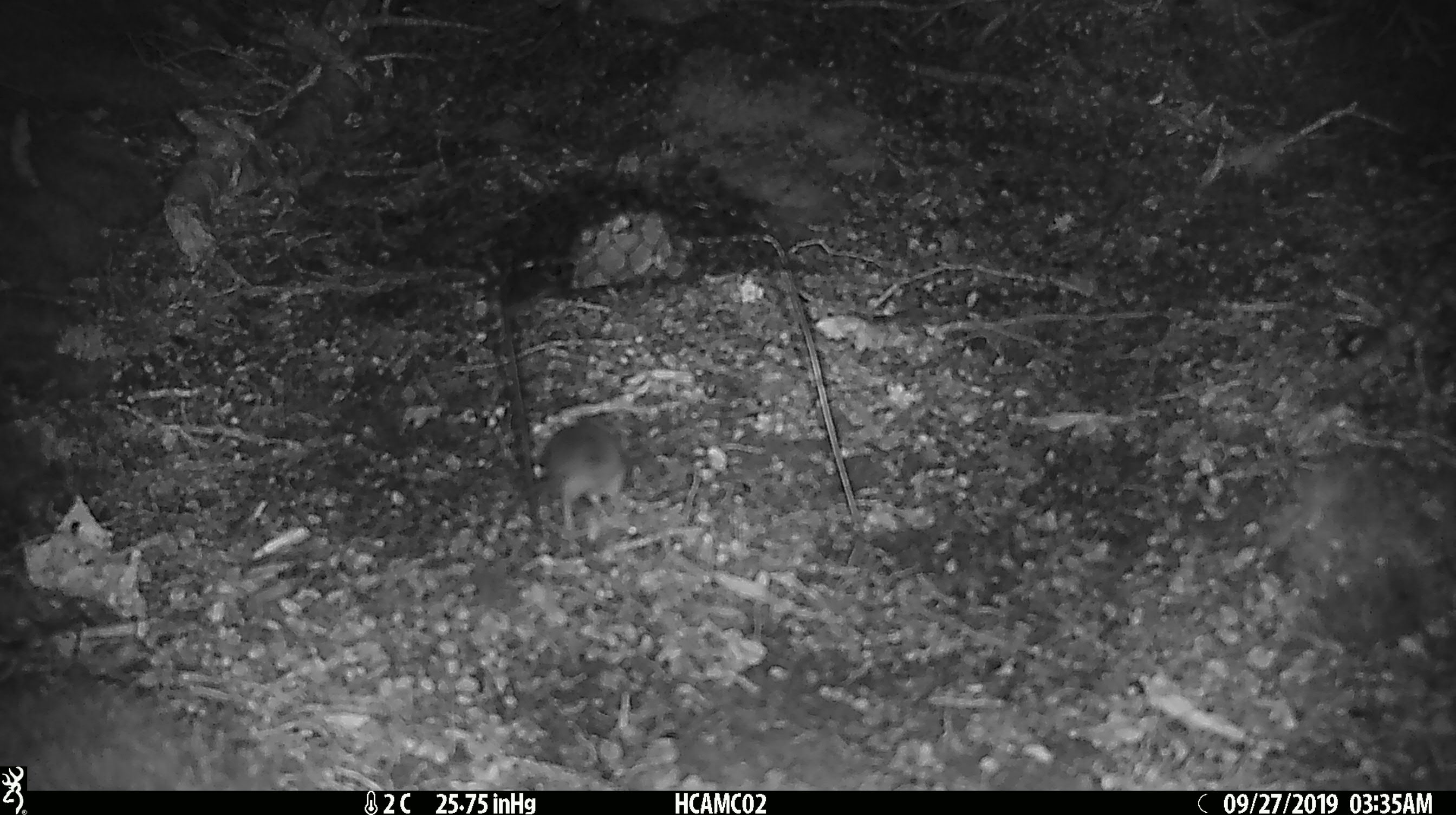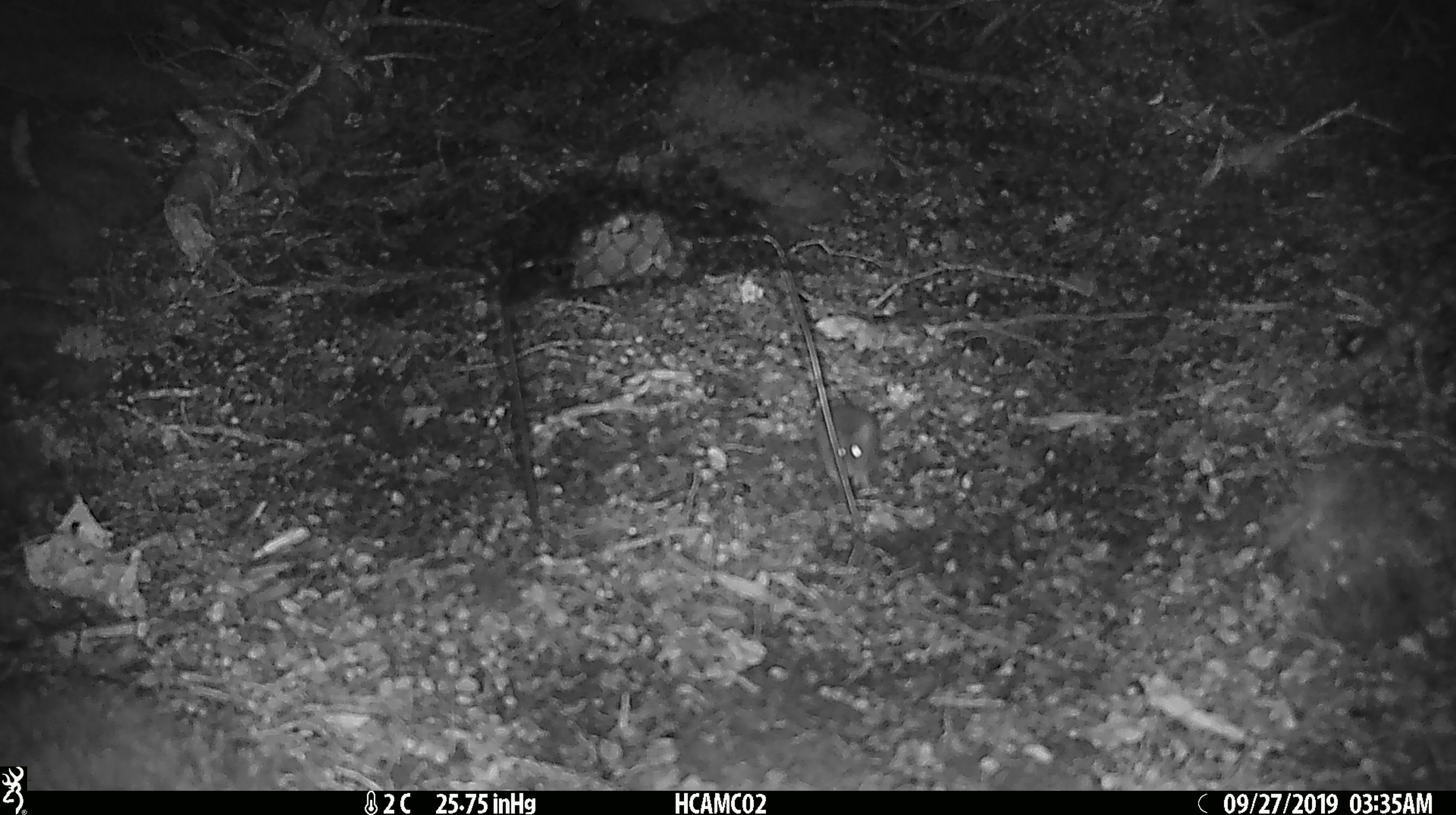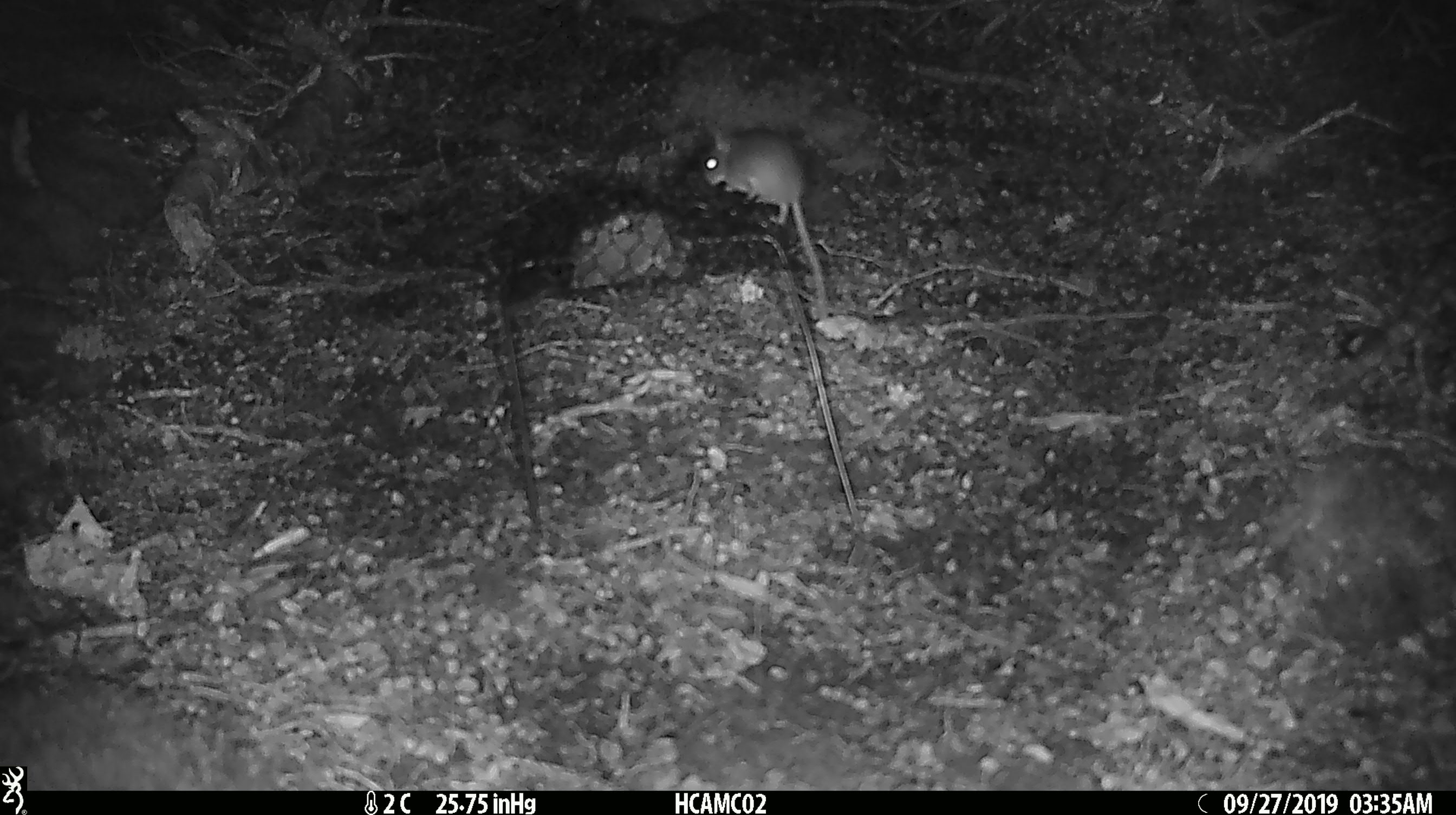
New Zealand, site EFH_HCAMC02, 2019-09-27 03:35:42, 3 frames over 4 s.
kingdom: Animalia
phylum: Chordata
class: Mammalia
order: Rodentia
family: Muridae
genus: Mus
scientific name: Mus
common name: mouse